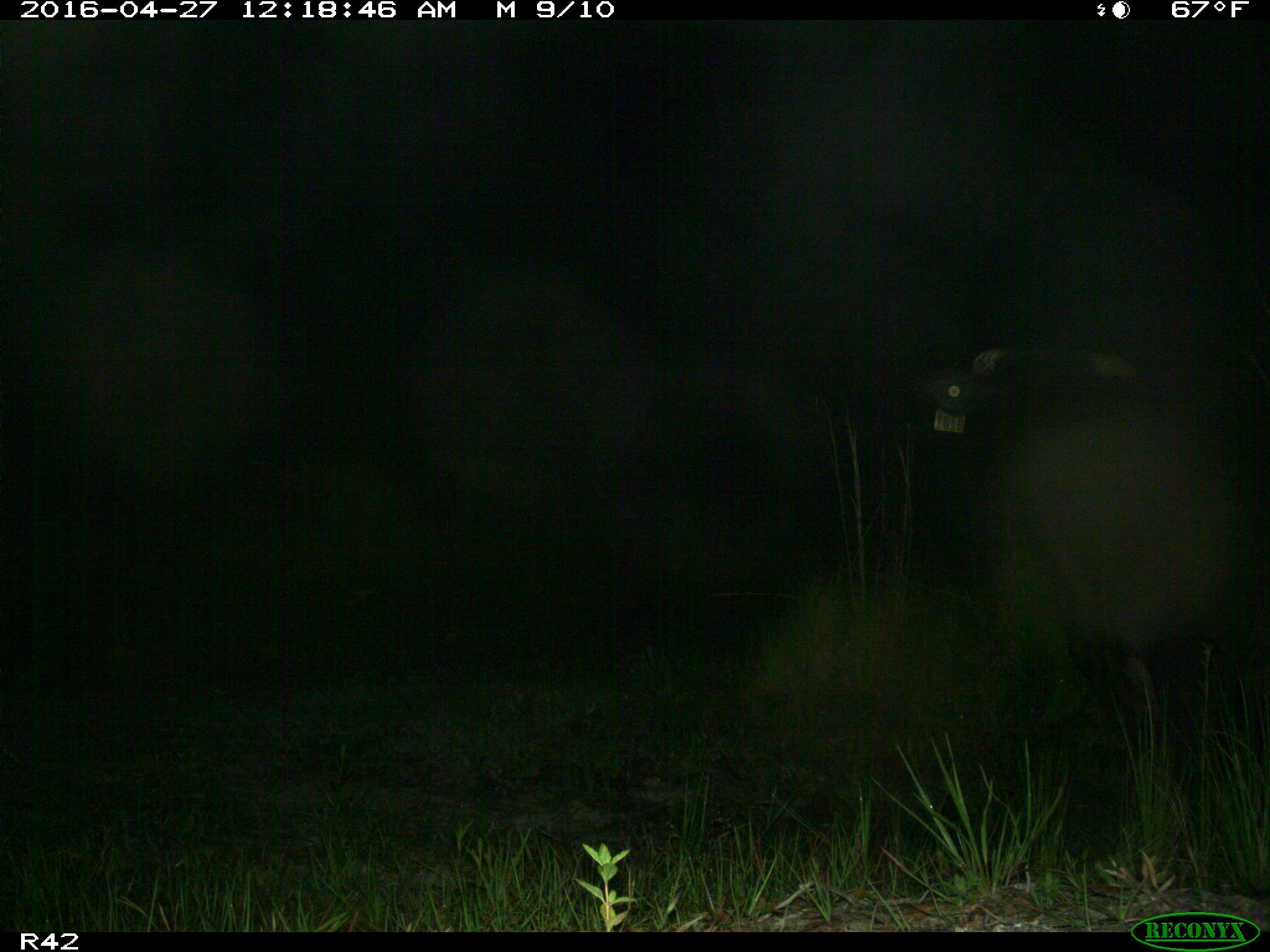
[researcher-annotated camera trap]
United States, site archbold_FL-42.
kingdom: Animalia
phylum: Chordata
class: Mammalia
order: Artiodactyla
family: Bovidae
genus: Bos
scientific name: Bos taurus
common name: domestic cow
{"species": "Bos taurus (domestic cow)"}